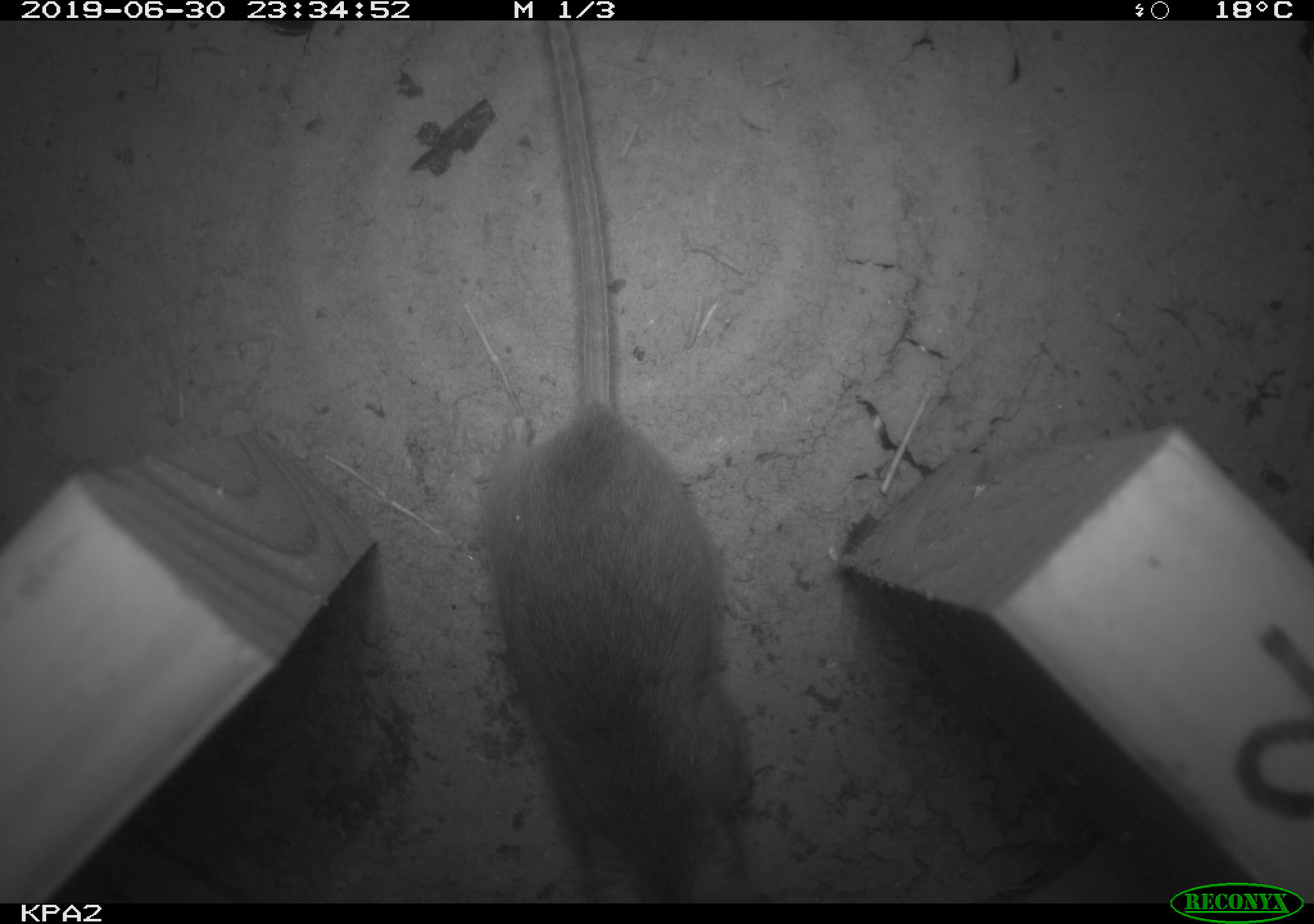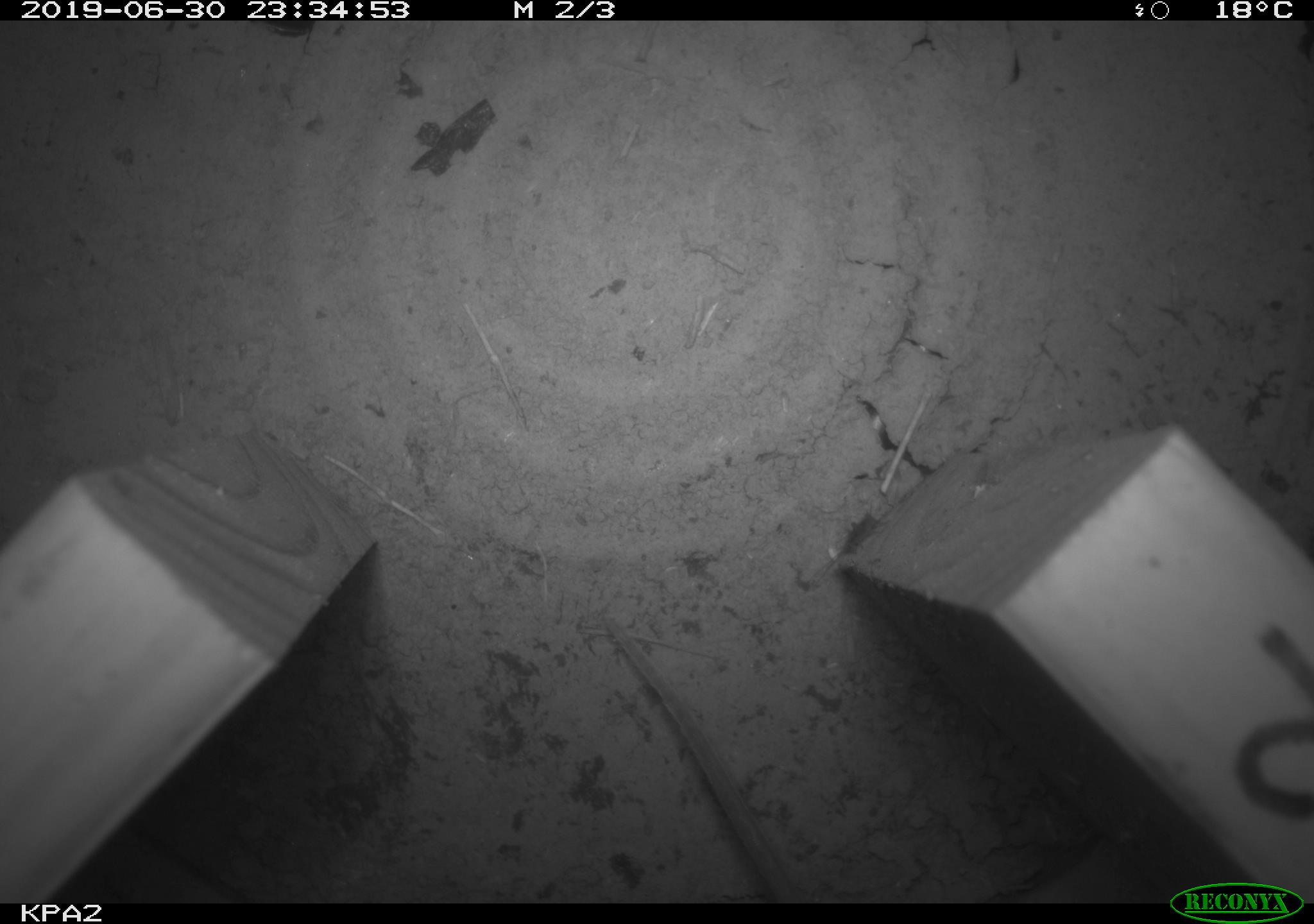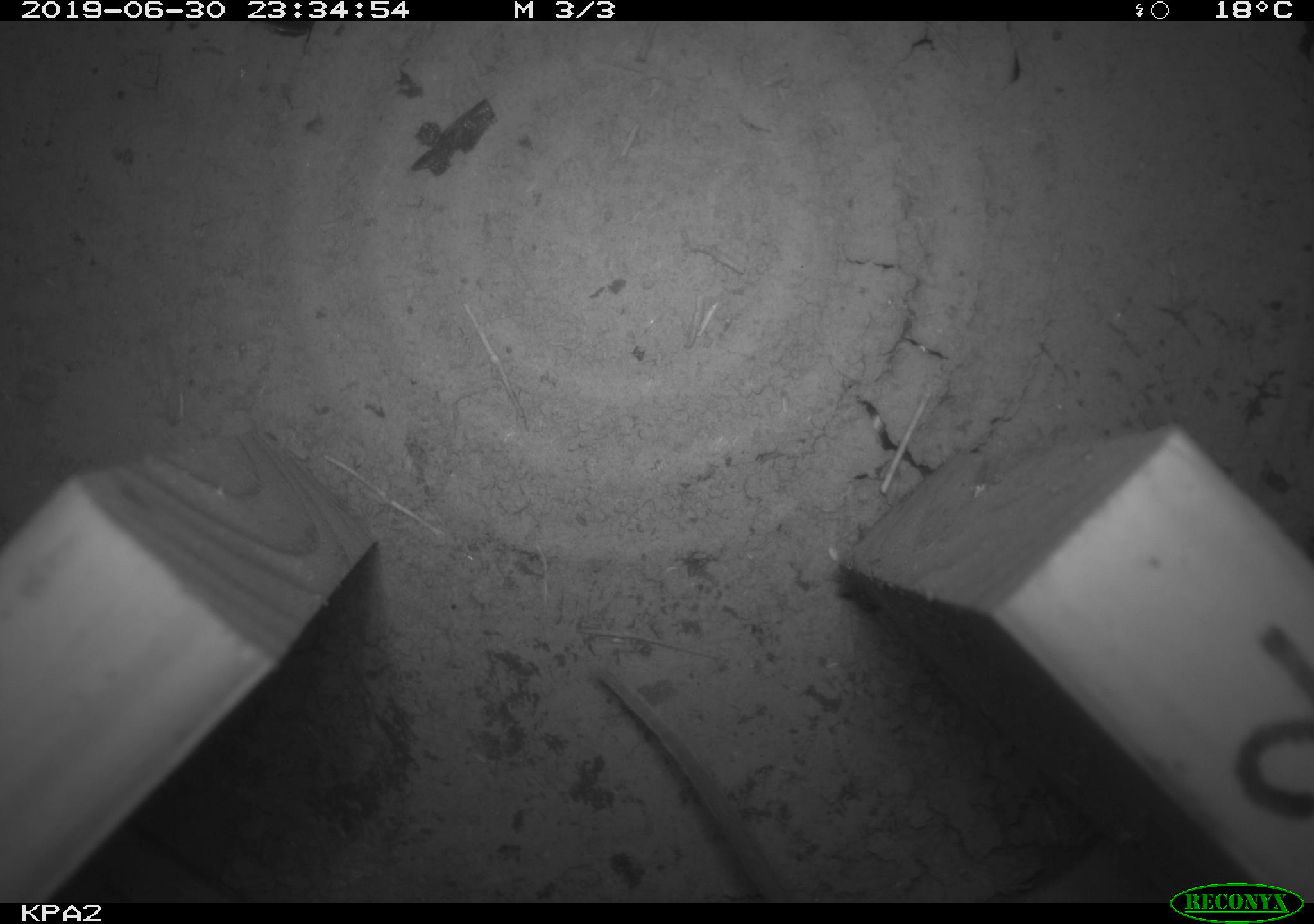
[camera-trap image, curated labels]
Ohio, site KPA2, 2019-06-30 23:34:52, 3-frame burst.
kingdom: Animalia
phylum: Chordata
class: Mammalia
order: Rodentia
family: Cricetidae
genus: Peromyscus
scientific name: Peromyscus leucopus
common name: white-footed mouse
White-footed mouse (Peromyscus leucopus).